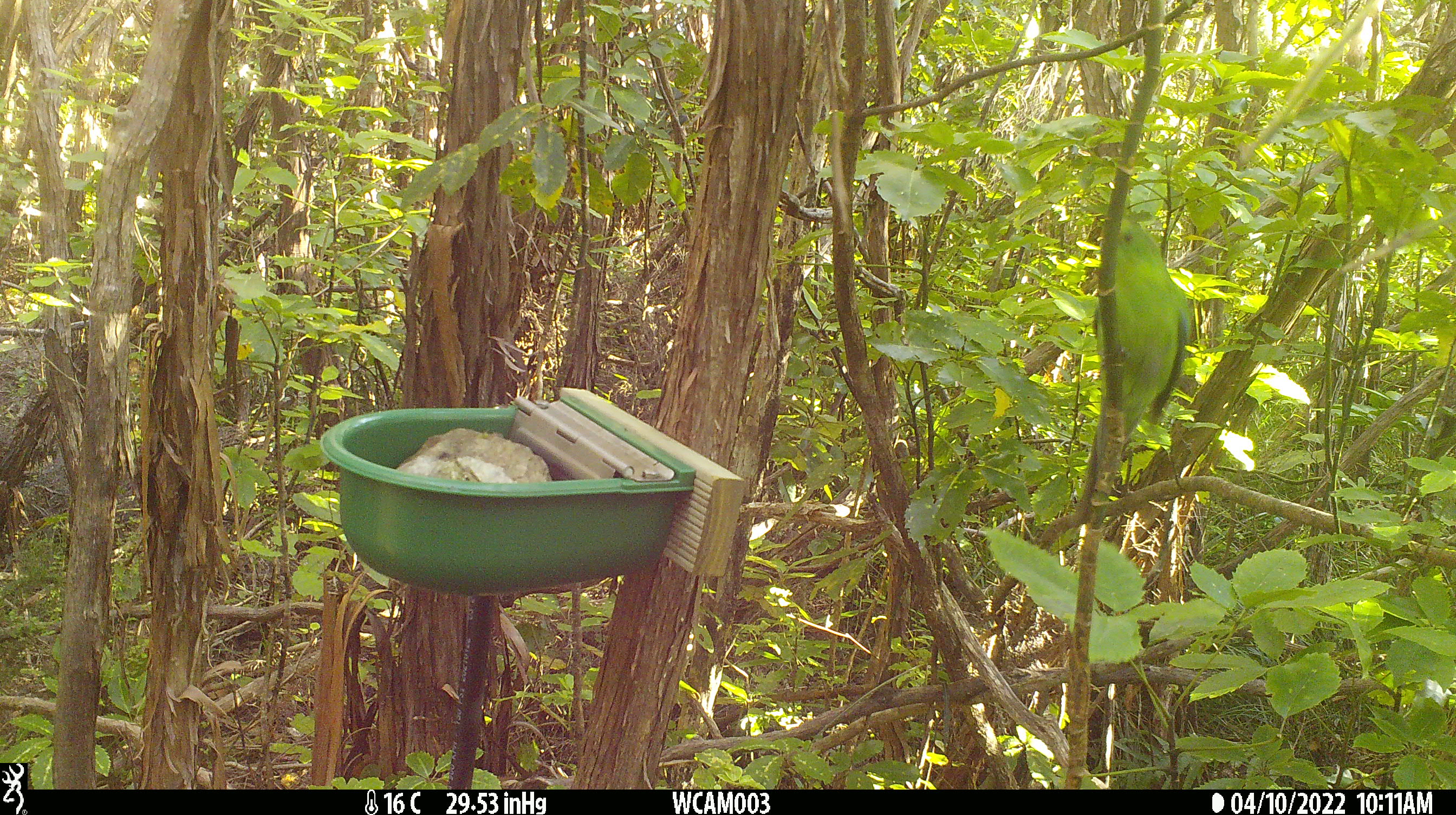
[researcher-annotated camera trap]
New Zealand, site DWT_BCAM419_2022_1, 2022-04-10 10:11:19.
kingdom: Animalia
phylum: Chordata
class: Aves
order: Psittaciformes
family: Psittaculidae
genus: Cyanoramphus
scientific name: Cyanoramphus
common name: parakeet